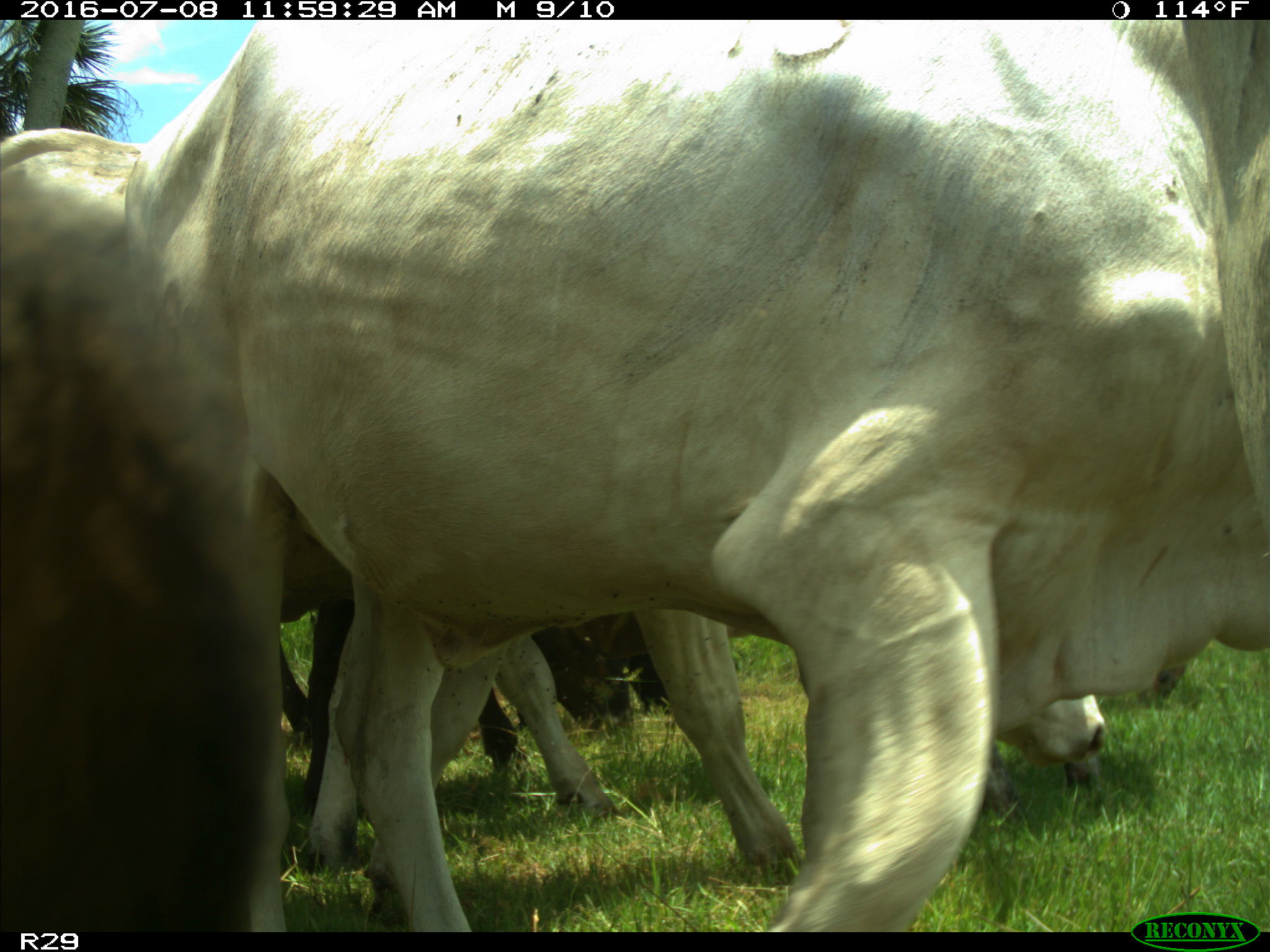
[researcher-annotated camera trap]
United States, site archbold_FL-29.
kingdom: Animalia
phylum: Chordata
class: Mammalia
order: Artiodactyla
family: Bovidae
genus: Bos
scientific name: Bos taurus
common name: domestic cow